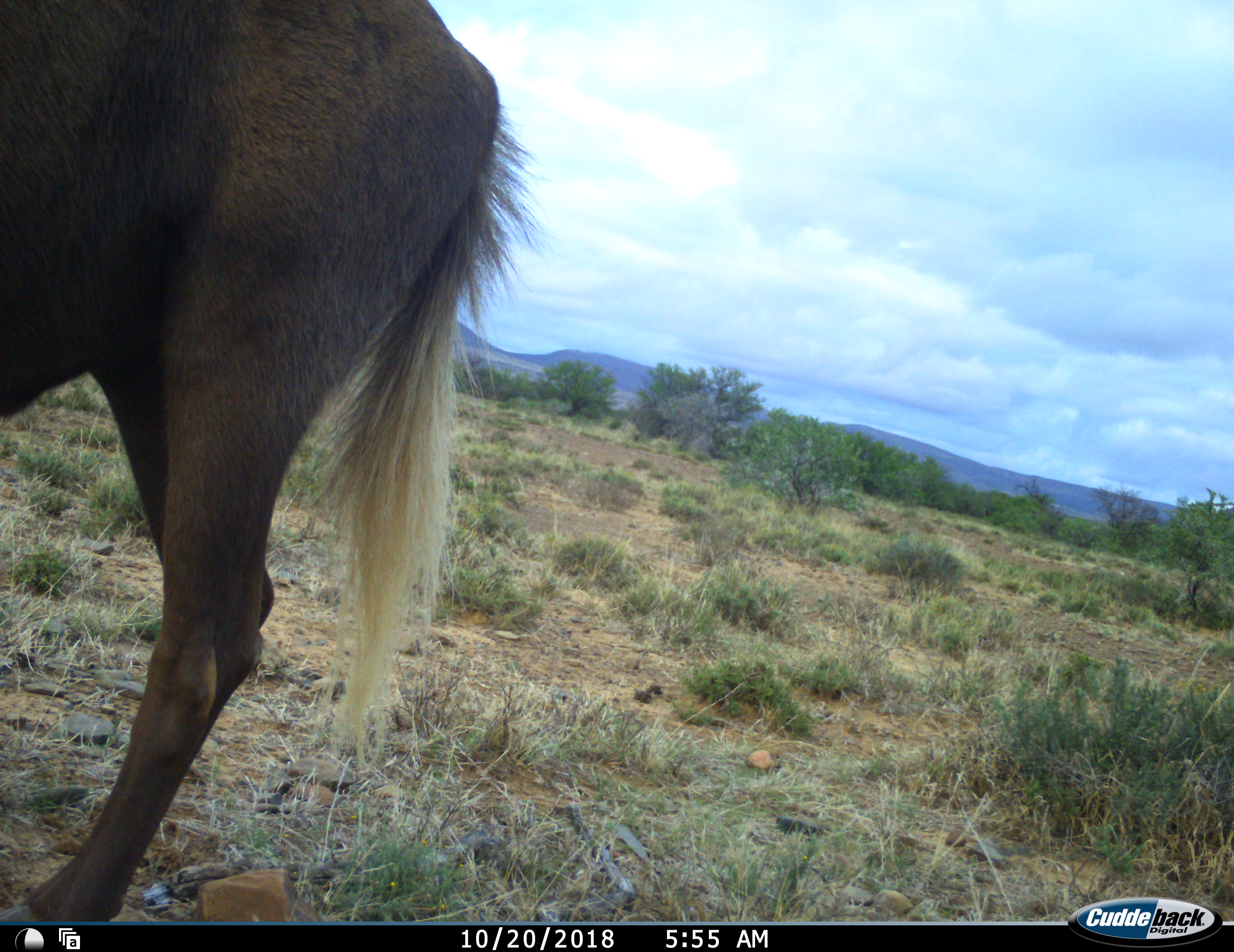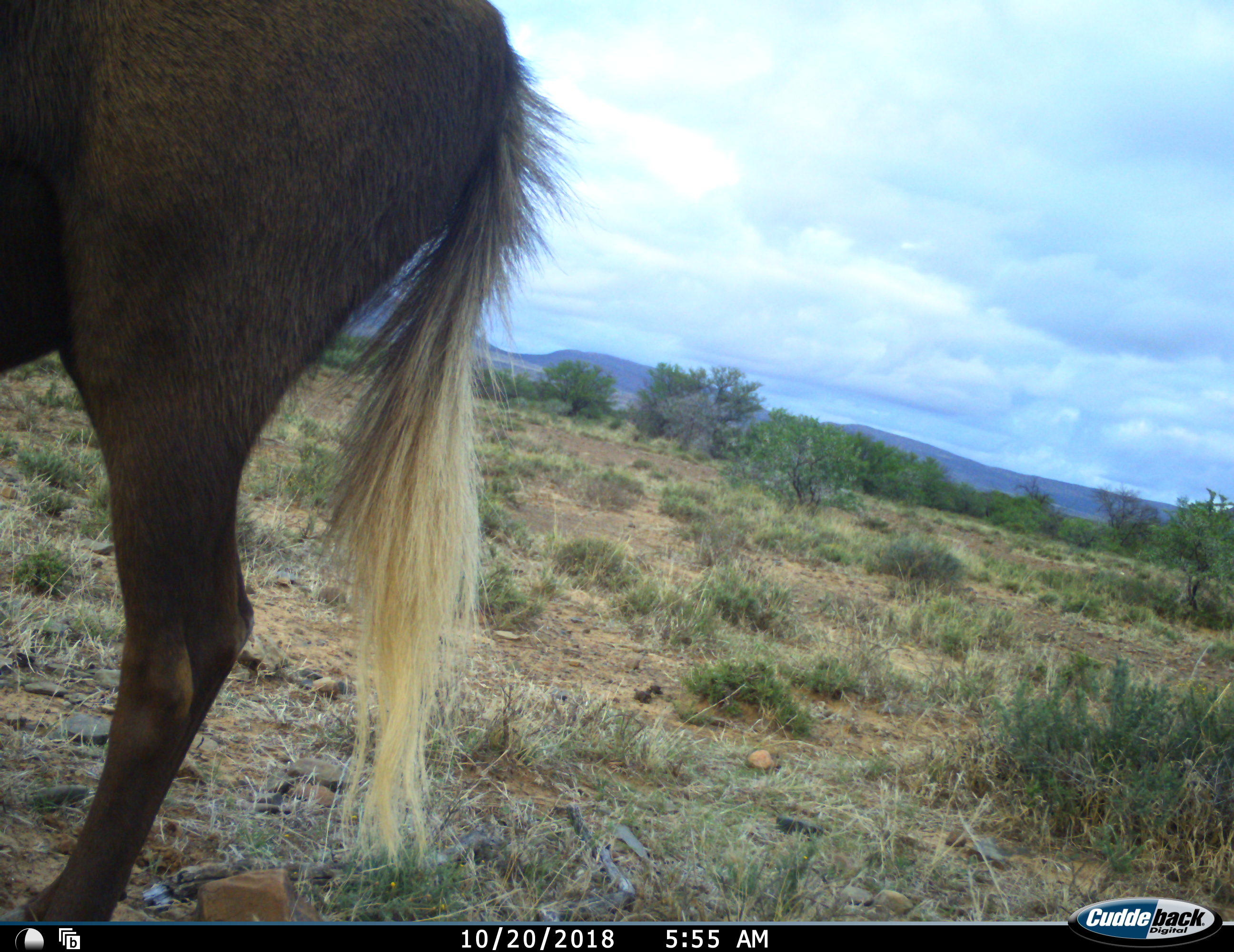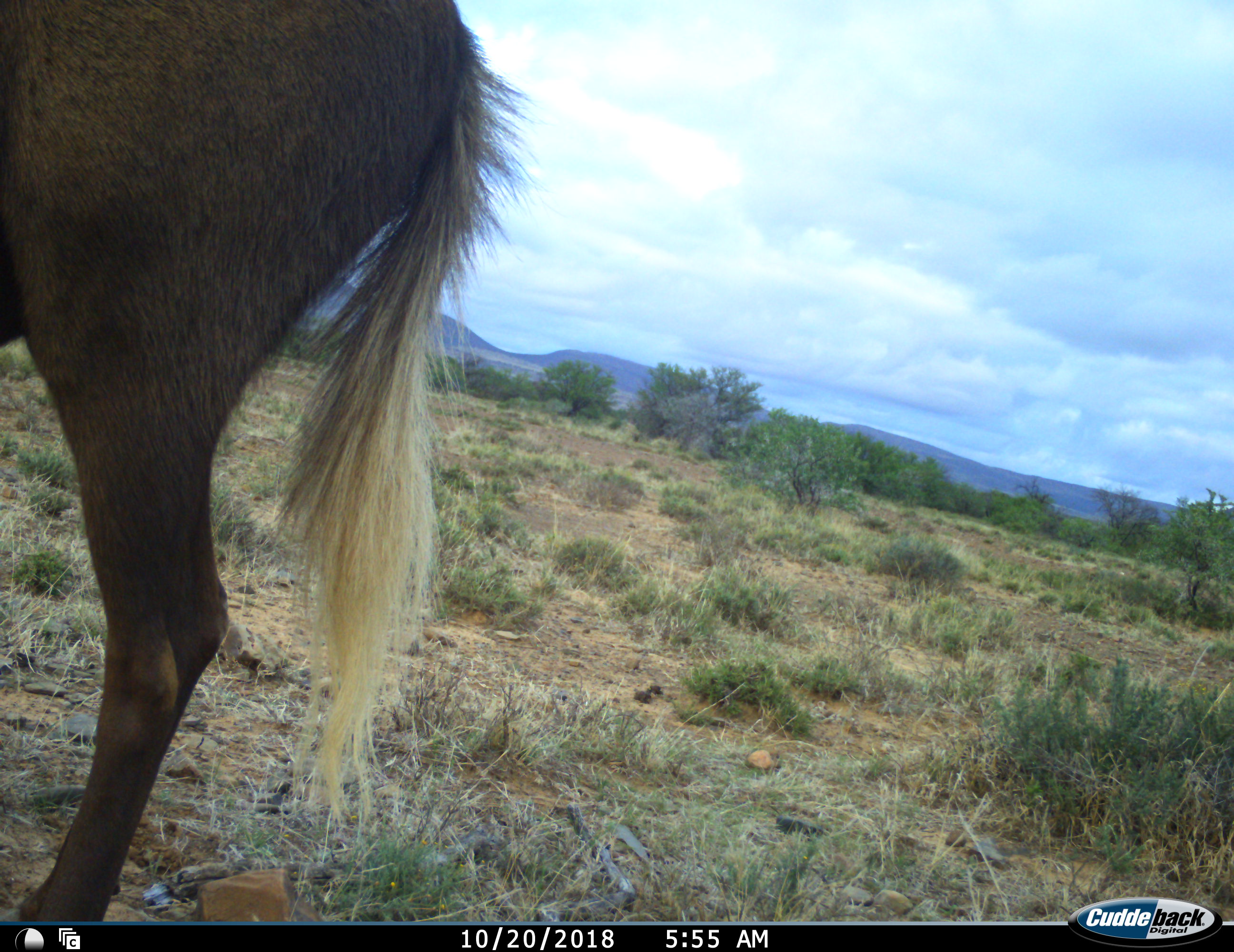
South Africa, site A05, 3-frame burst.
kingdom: Animalia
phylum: Chordata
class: Mammalia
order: Artiodactyla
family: Bovidae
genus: Connochaetes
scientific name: Connochaetes gnou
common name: black wildebeest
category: wildebeestblack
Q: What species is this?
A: Wildebeestblack (black wildebeest) (Connochaetes gnou).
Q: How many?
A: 1.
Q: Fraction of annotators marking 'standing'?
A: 100%.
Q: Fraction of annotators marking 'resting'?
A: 0%.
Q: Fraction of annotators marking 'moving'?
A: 0%.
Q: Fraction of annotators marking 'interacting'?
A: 0%.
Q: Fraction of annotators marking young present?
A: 0%.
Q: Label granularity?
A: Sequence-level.